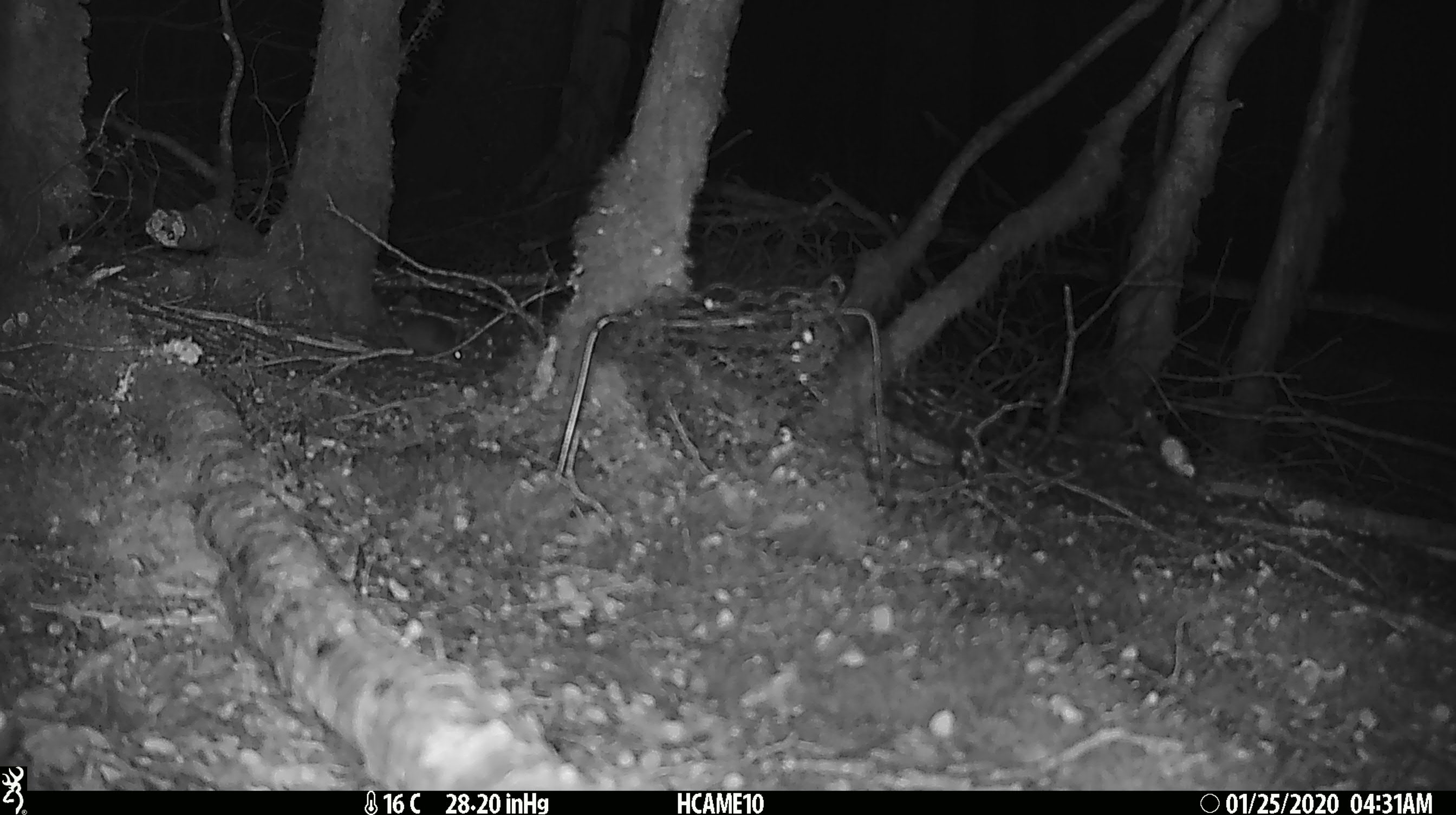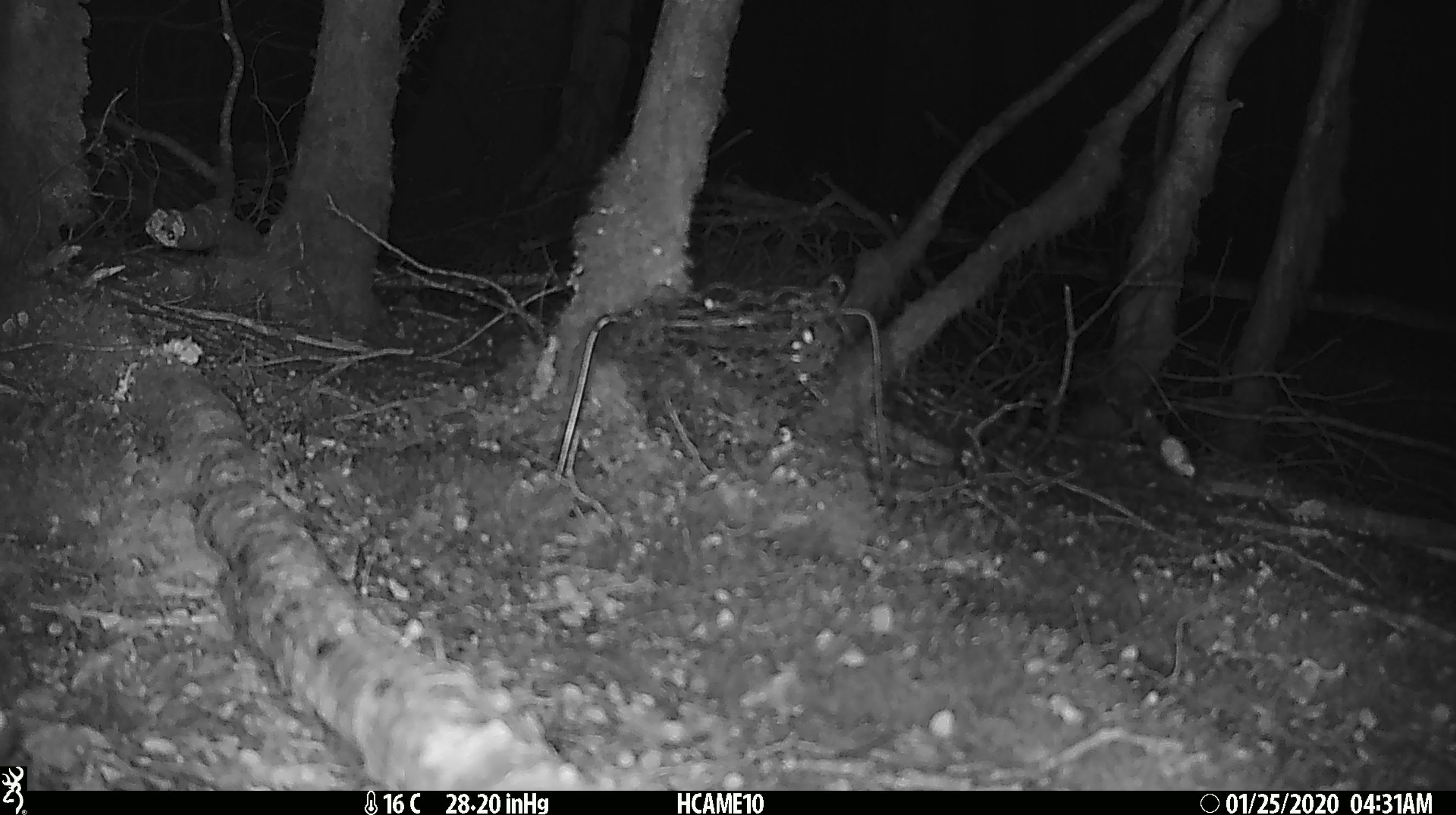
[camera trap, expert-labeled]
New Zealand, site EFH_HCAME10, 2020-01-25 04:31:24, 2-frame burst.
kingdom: Animalia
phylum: Chordata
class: Mammalia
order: Rodentia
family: Muridae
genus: Mus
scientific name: Mus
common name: mouse